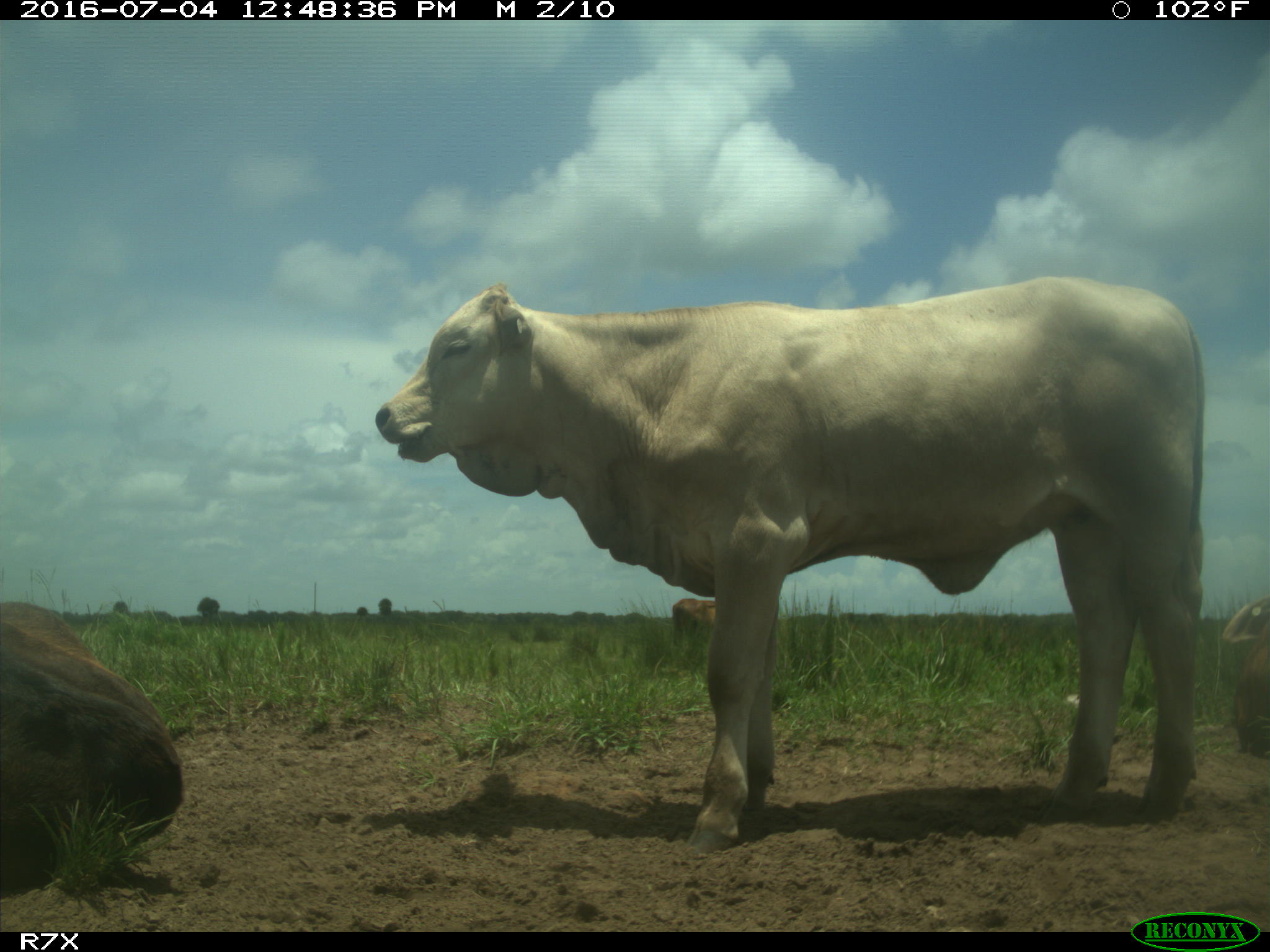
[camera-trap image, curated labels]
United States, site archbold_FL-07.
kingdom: Animalia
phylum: Chordata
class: Mammalia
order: Artiodactyla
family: Bovidae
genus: Bos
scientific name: Bos taurus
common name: domestic cow